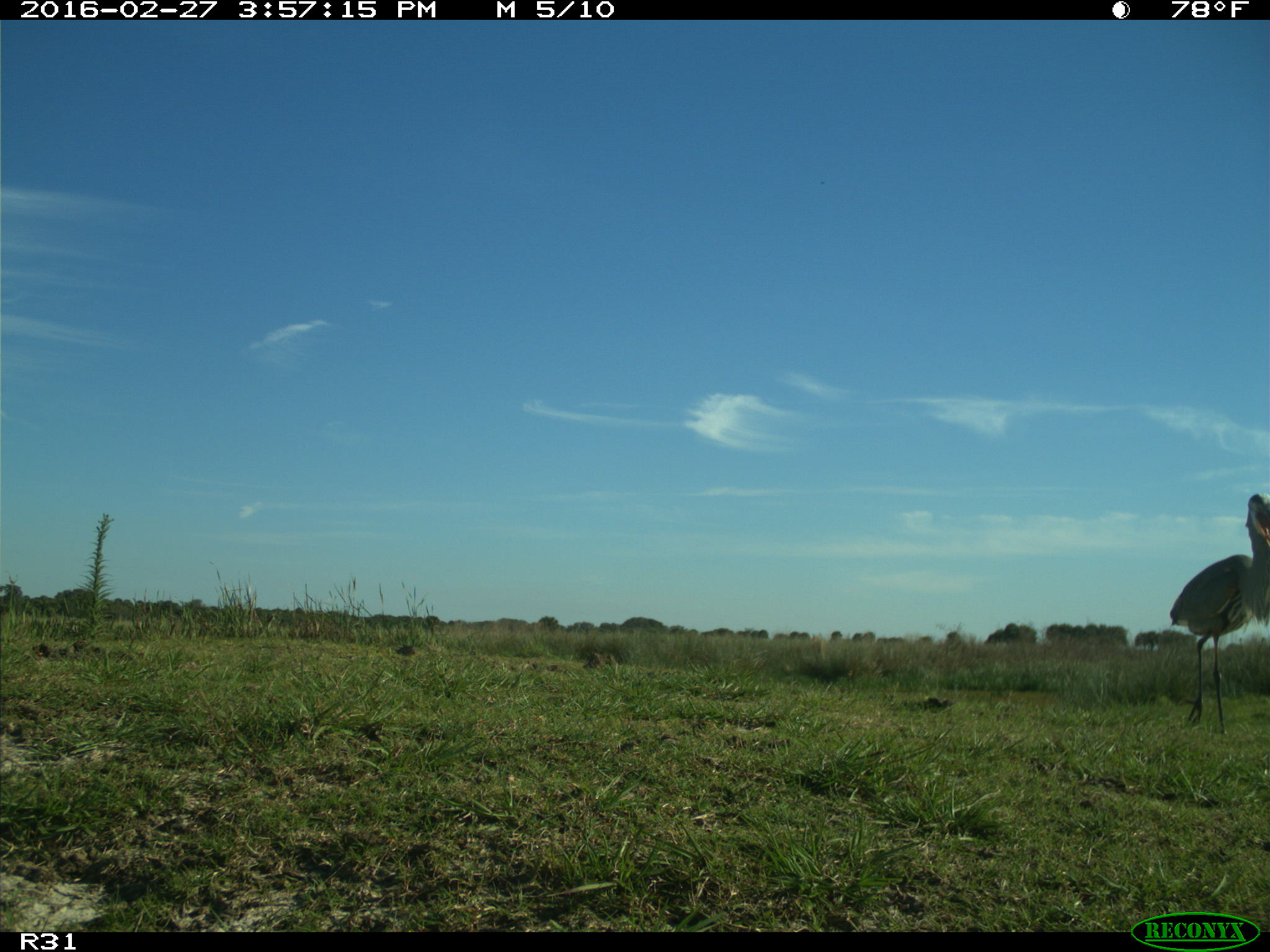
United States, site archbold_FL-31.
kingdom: Animalia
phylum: Chordata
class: Aves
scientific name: Aves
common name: birds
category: unidentified bird